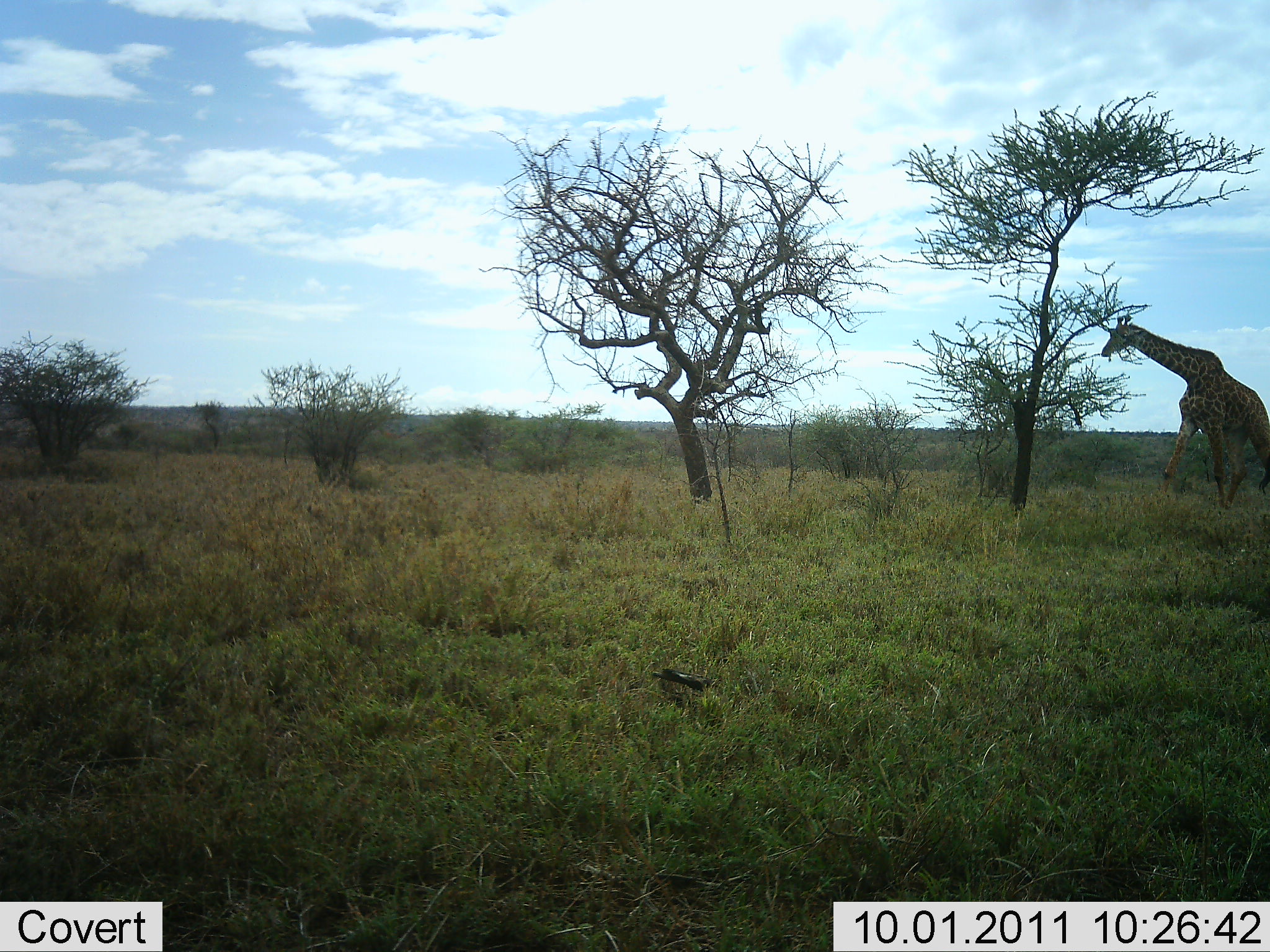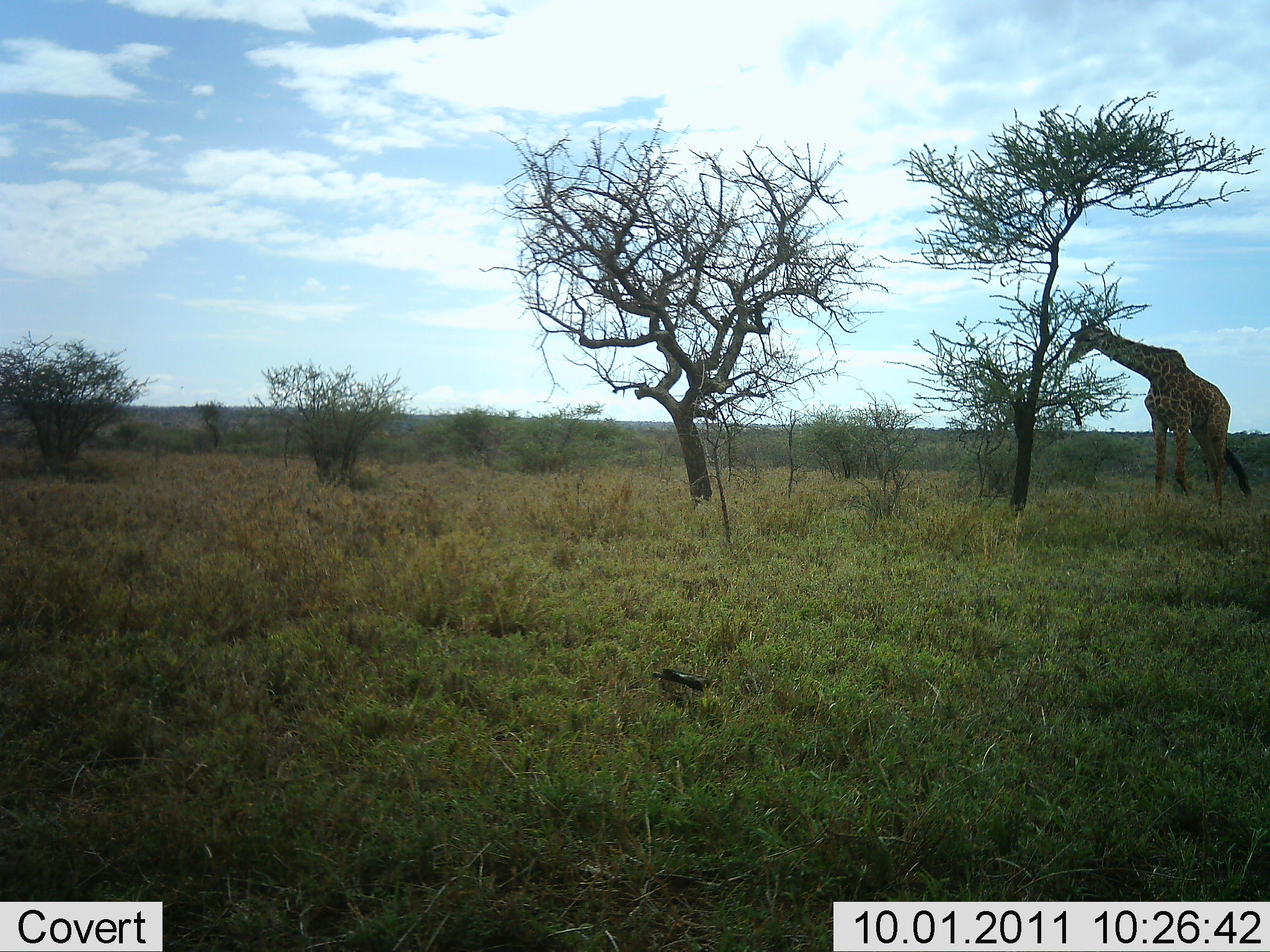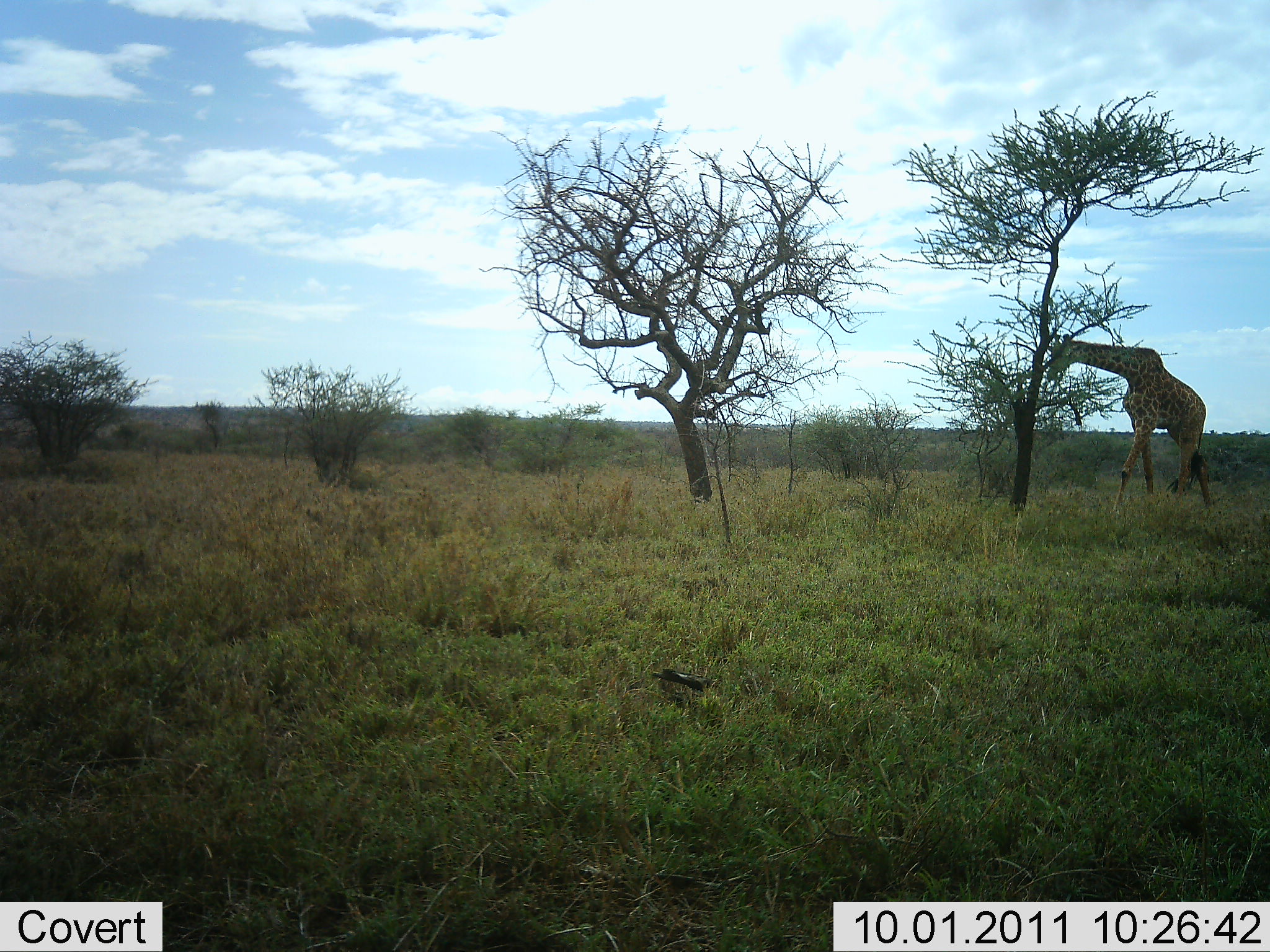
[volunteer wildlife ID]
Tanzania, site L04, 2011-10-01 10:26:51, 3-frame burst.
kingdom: Animalia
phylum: Chordata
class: Mammalia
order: Artiodactyla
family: Giraffidae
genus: Giraffa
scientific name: Giraffa camelopardalis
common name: giraffe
Giraffe (Giraffa camelopardalis), count 1. Behavior (volunteer vote fractions): standing 18%, resting 0%, moving 36%, interacting 0%. Young present (vote fraction): 0%. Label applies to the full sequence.